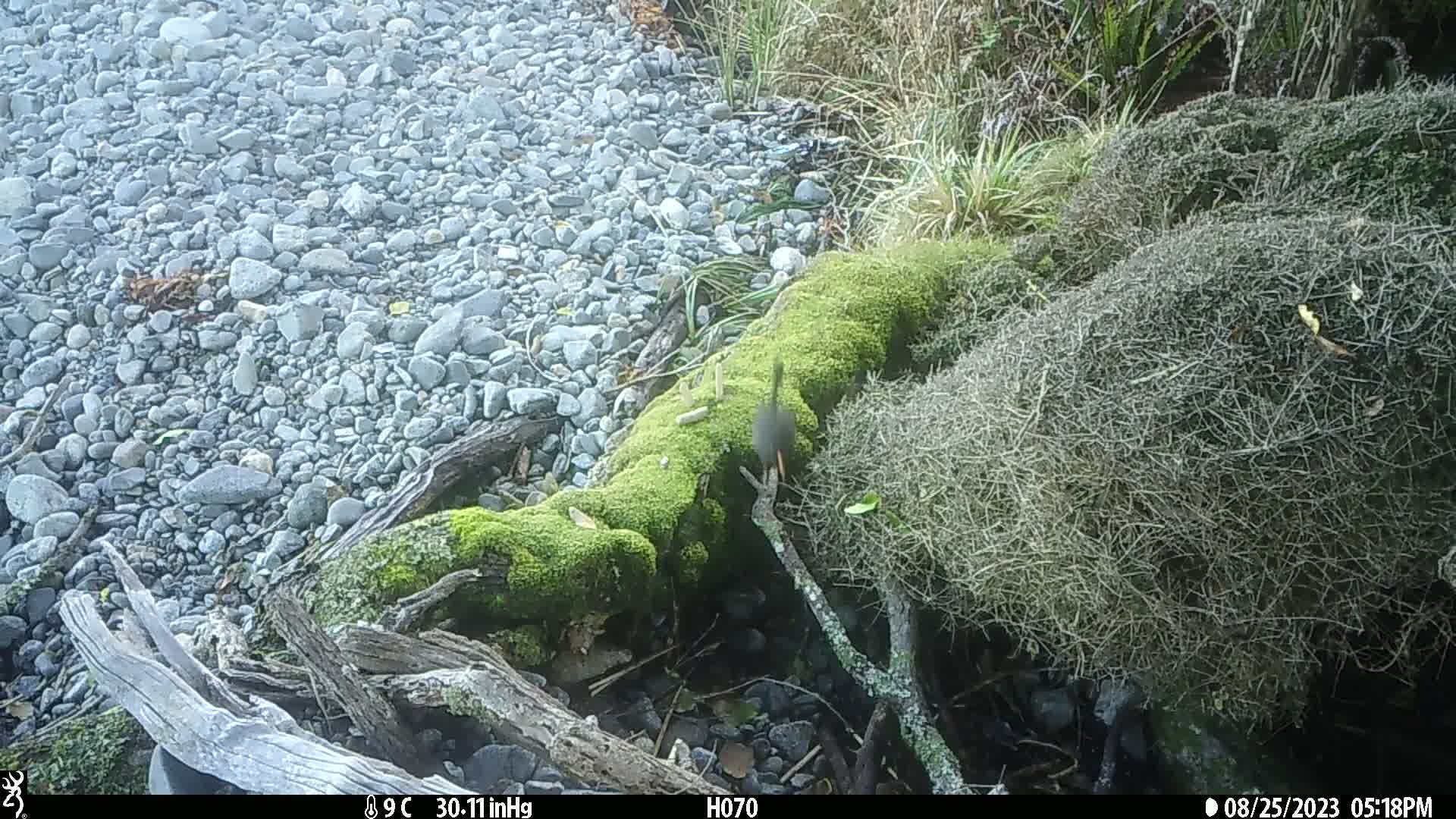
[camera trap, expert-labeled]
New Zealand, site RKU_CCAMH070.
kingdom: Animalia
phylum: Chordata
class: Aves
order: Passeriformes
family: Turdidae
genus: Turdus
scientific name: Turdus merula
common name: eurasian blackbird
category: blackbird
Blackbird (eurasian blackbird) (Turdus merula).